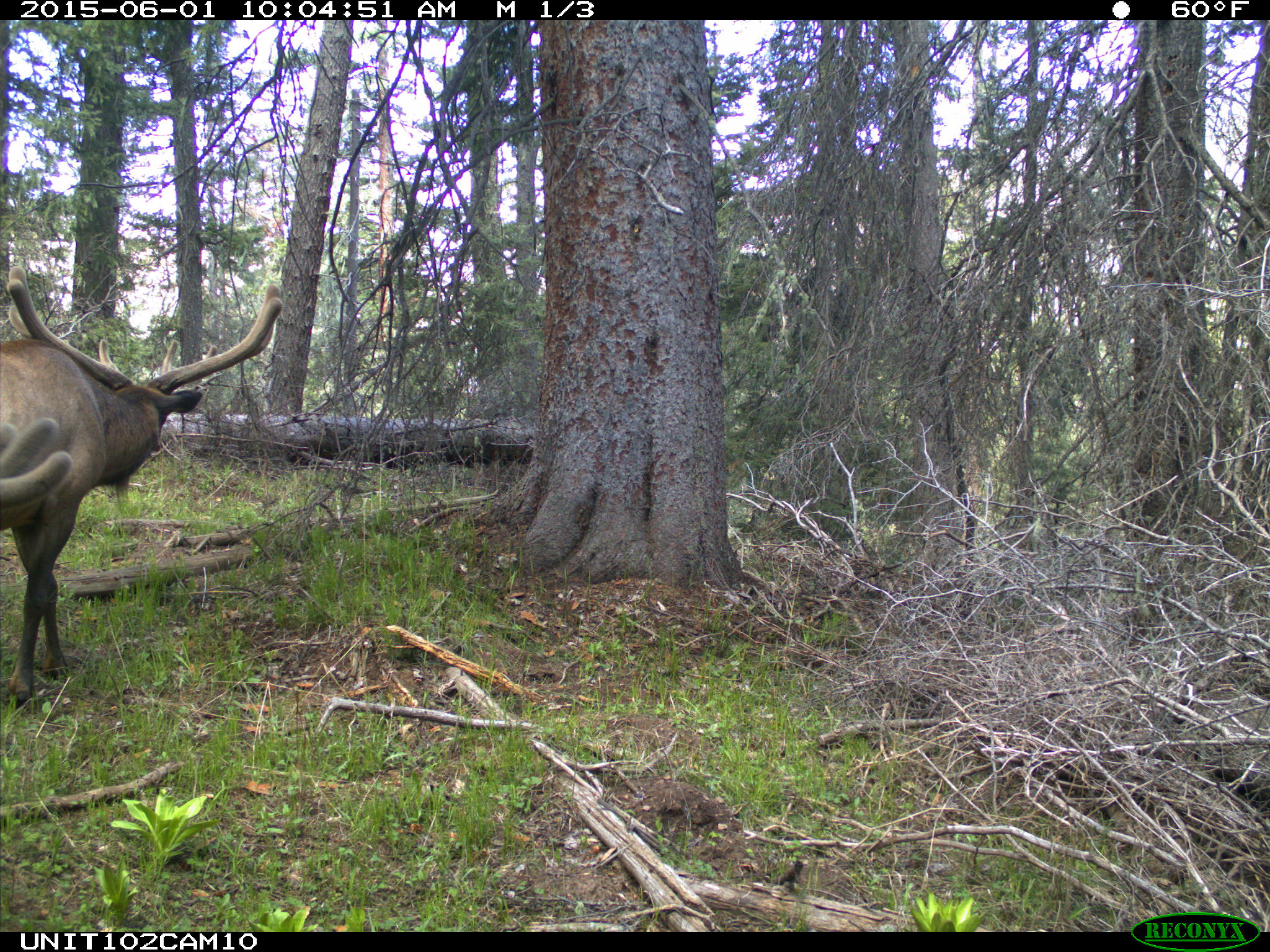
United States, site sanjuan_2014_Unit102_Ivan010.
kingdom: Animalia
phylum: Chordata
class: Mammalia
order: Artiodactyla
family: Cervidae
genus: Cervus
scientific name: Cervus elaphus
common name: red deer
Cervus elaphus (red deer).